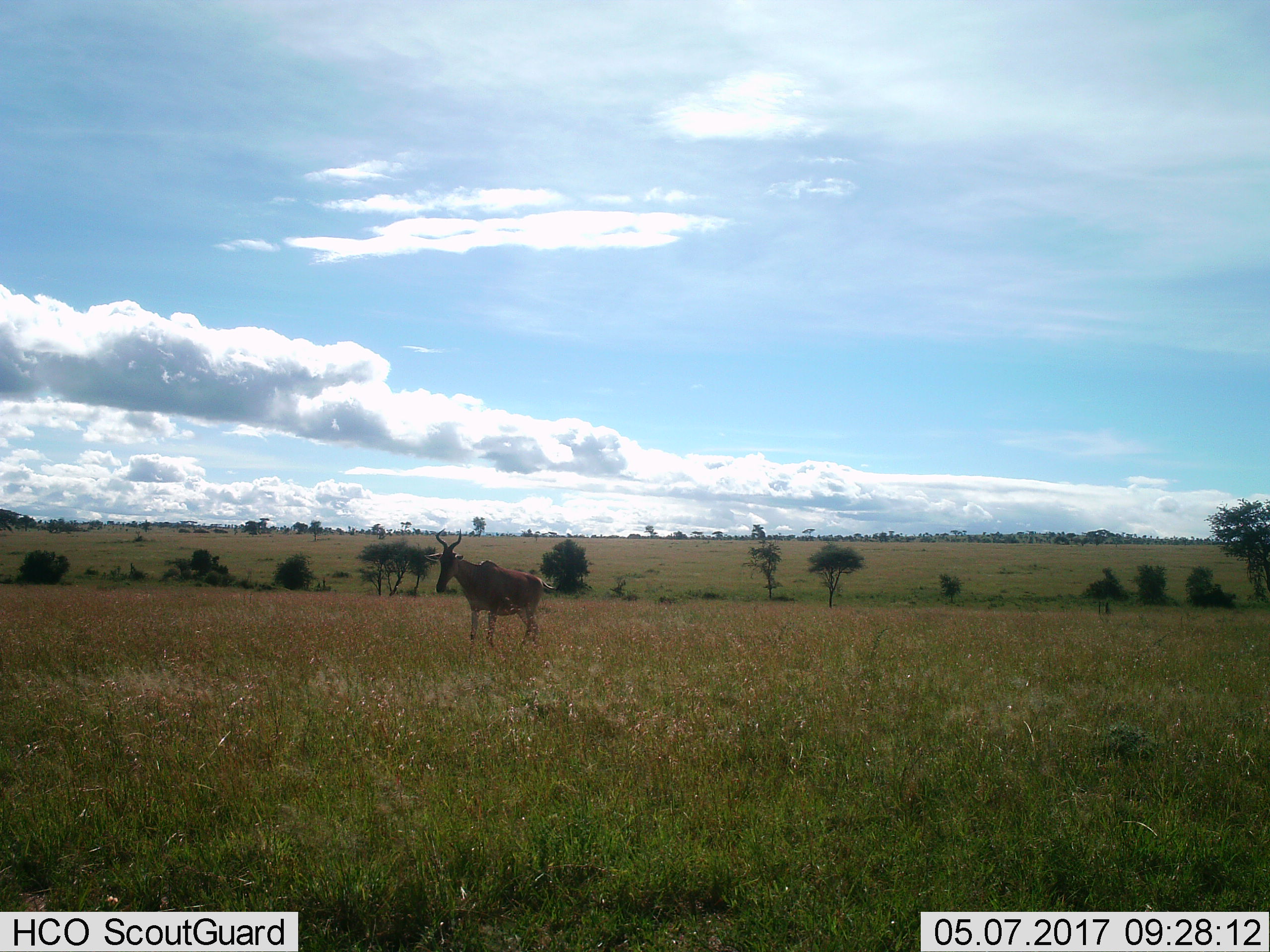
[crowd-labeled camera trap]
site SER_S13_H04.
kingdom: Animalia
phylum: Chordata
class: Mammalia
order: Artiodactyla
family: Bovidae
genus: Alcelaphus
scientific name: Alcelaphus buselaphus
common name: hartebeest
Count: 1.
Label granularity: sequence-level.